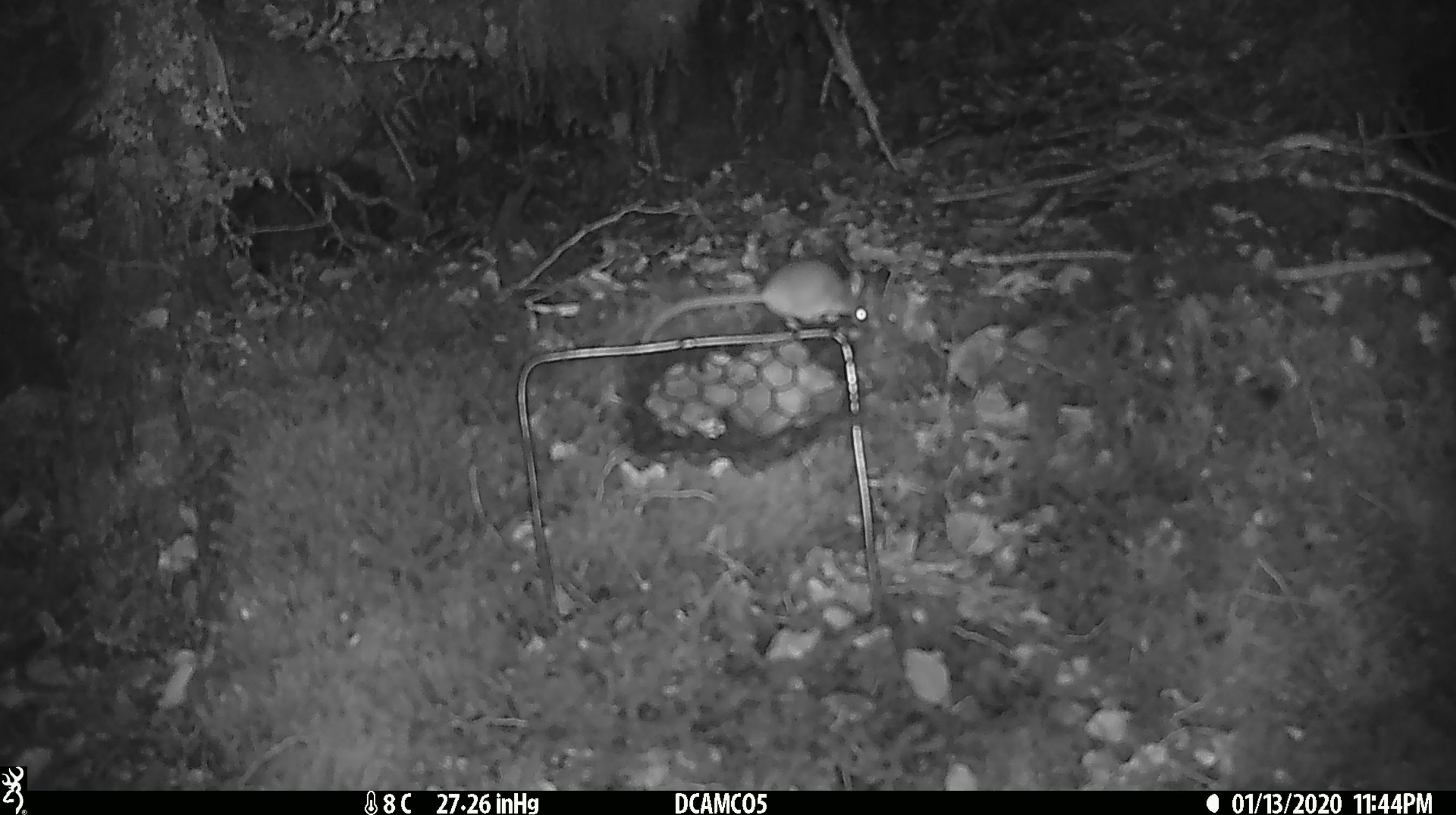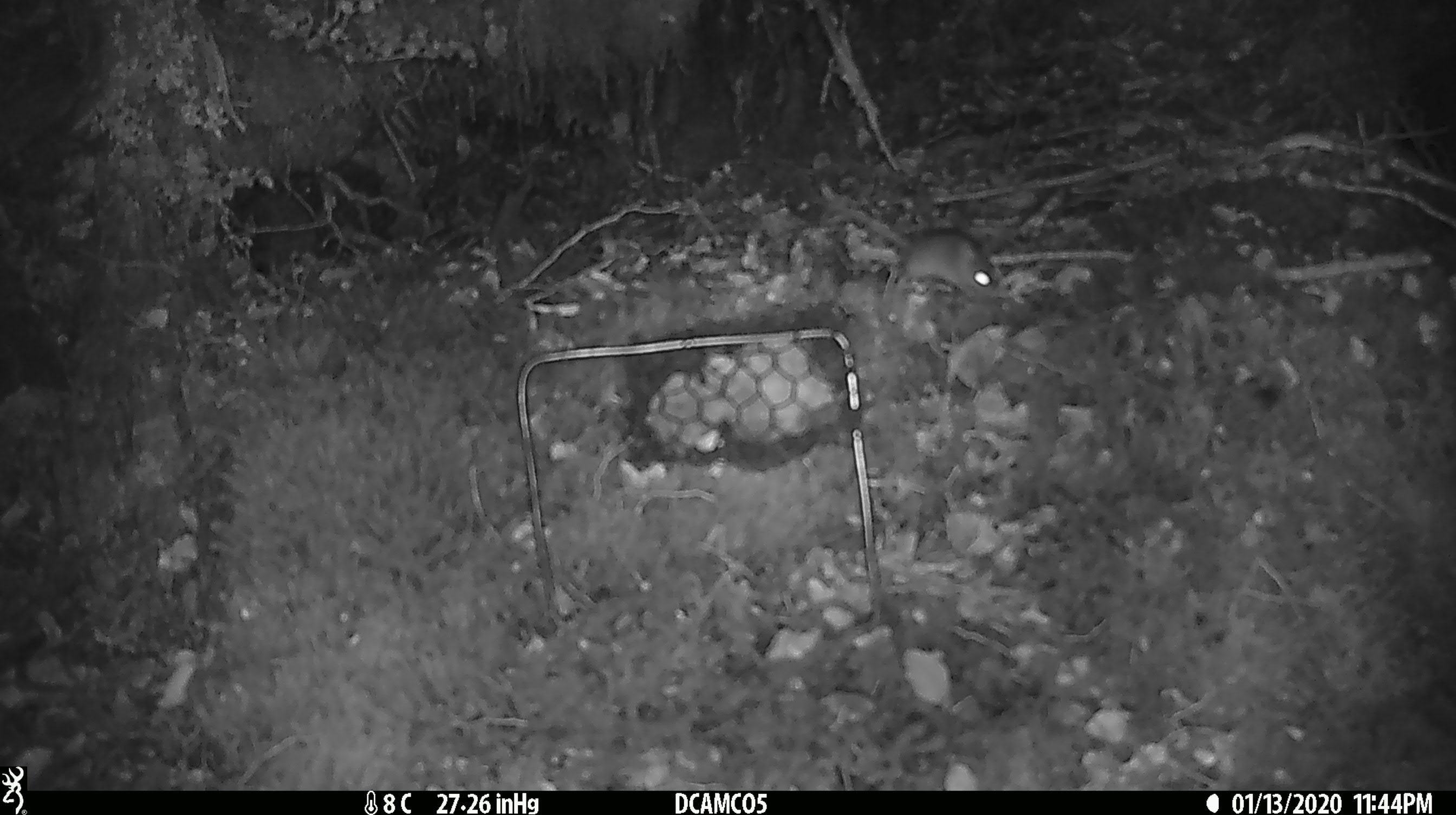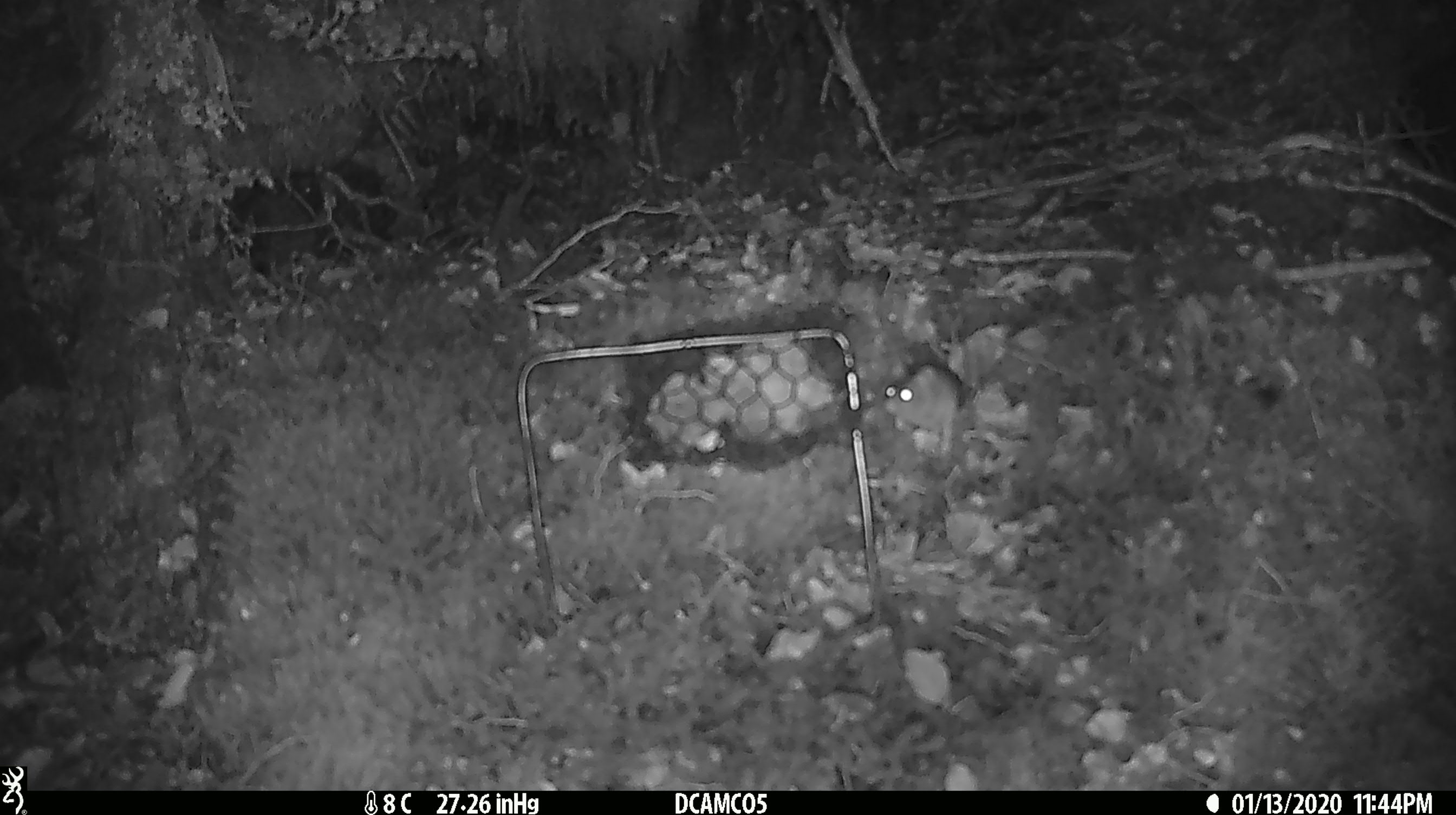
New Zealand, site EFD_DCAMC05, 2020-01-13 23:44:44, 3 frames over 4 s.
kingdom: Animalia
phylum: Chordata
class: Mammalia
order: Rodentia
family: Muridae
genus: Mus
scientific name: Mus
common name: mouse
Mouse (Mus).